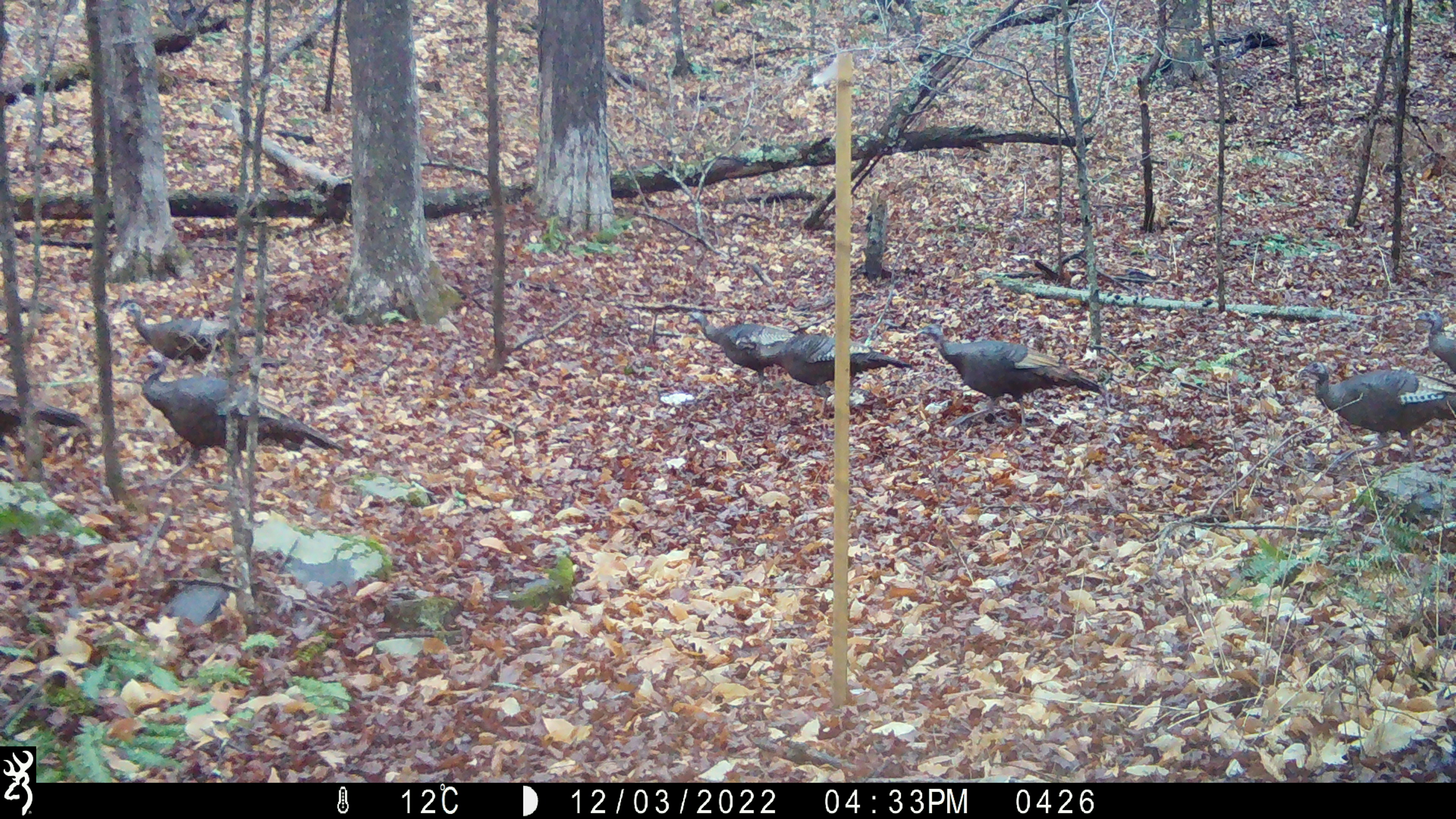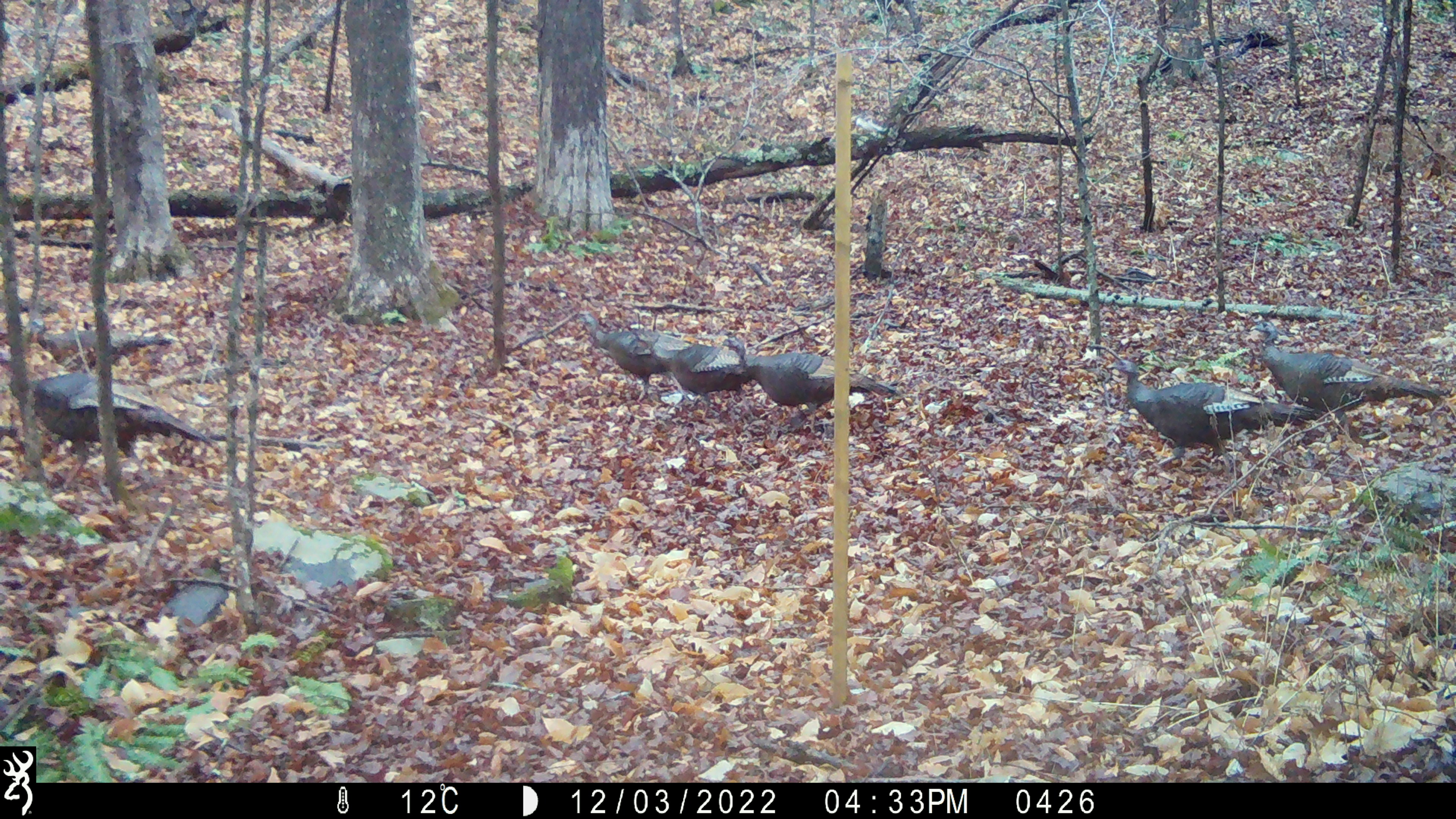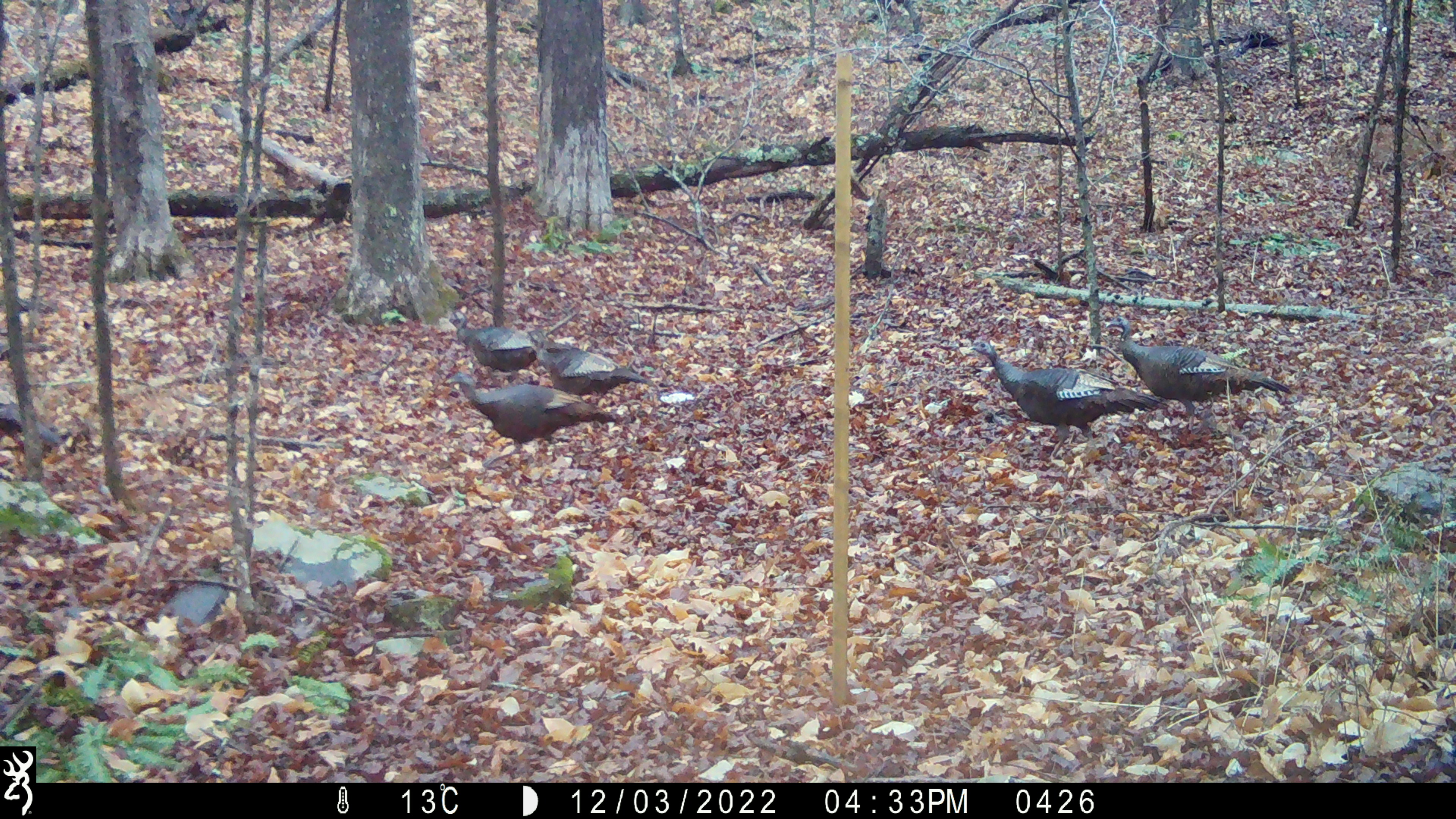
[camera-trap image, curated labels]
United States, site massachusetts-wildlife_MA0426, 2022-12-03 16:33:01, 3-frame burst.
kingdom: Animalia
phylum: Chordata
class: Aves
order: Galliformes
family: Phasianidae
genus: Meleagris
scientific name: Meleagris gallopavo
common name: wild turkey